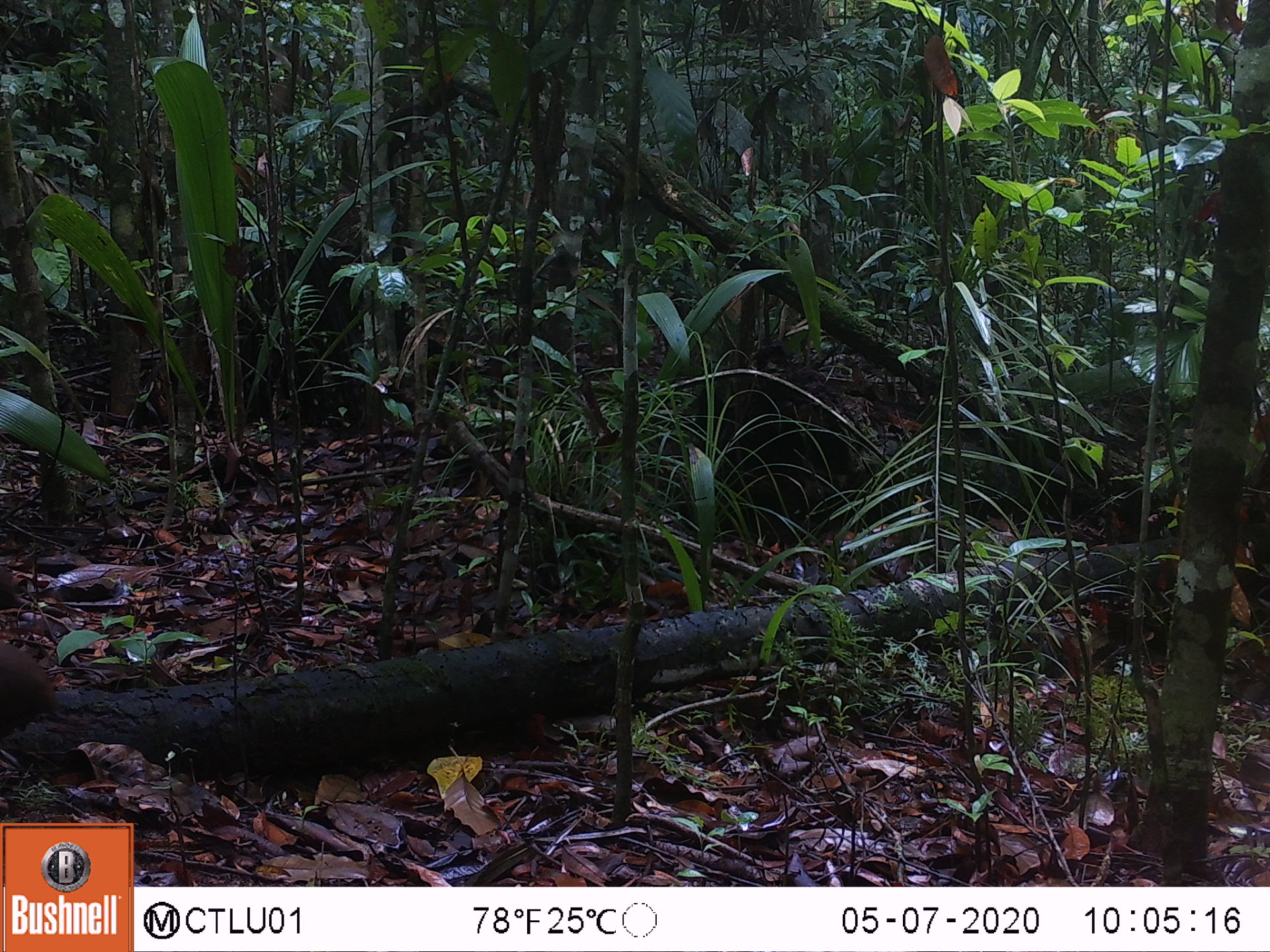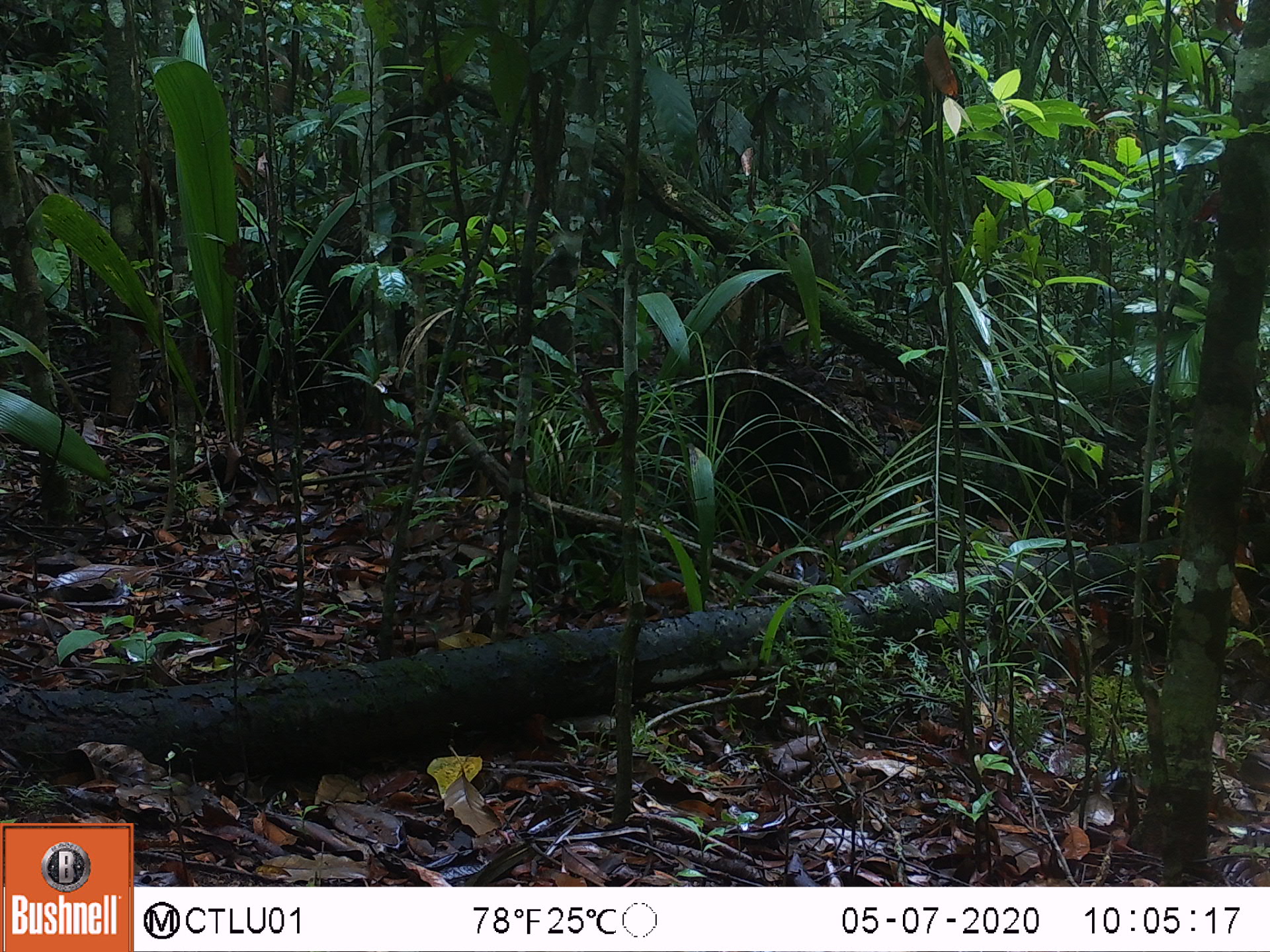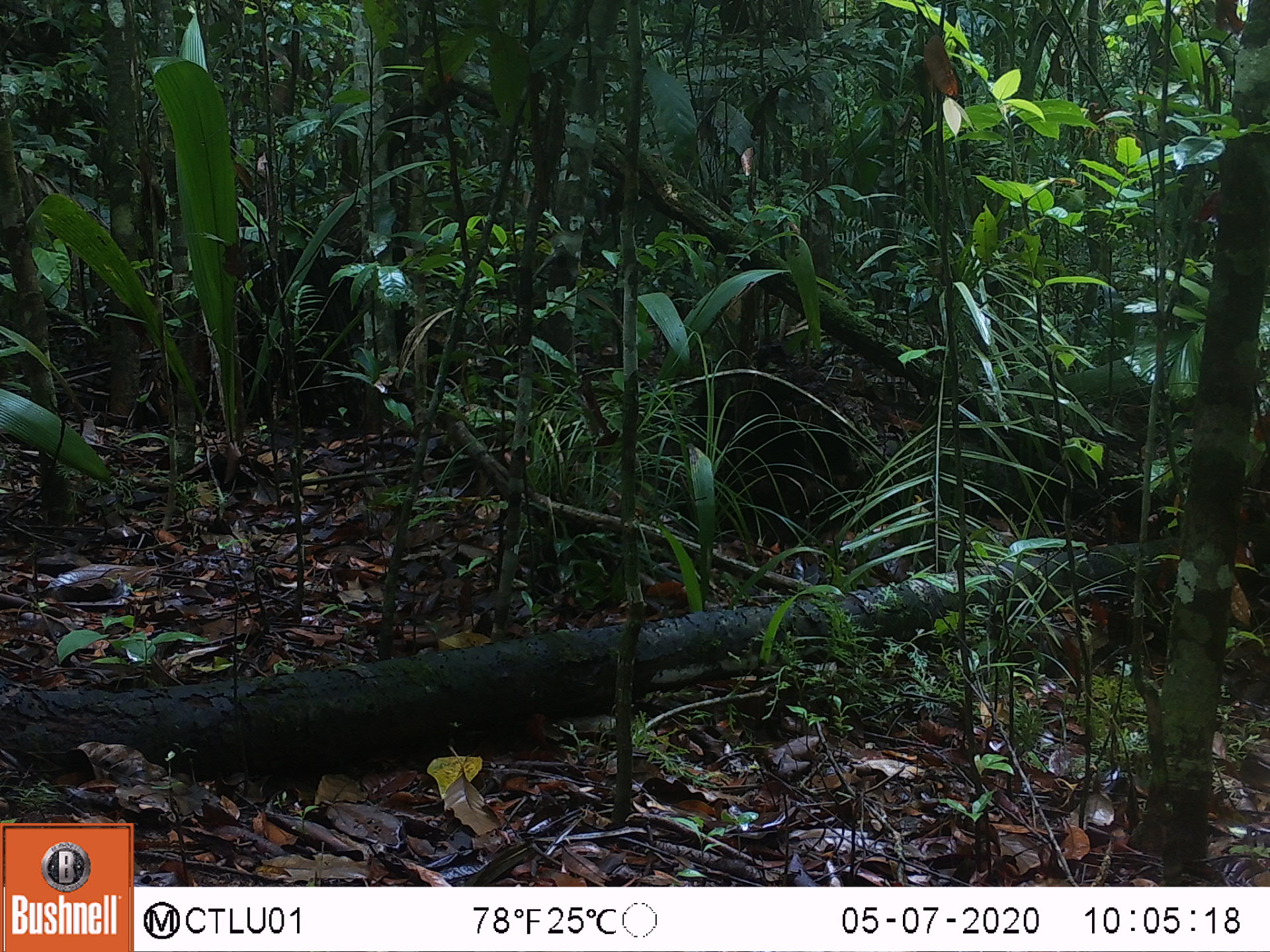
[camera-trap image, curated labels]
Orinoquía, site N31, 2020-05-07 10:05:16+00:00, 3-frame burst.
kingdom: Animalia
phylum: Chordata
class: Aves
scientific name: Aves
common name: bird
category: unknown bird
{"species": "unknown bird (bird) (Aves)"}